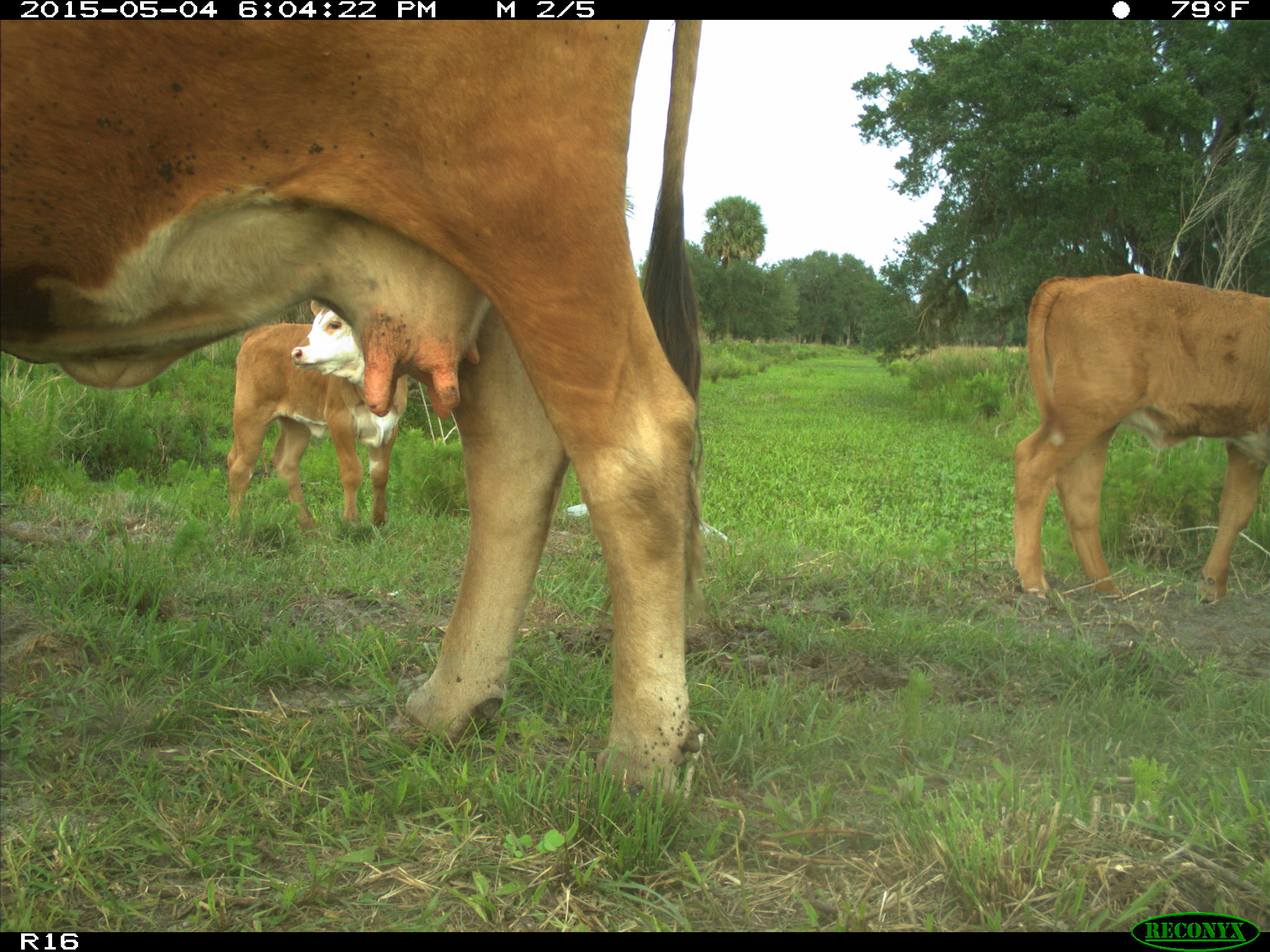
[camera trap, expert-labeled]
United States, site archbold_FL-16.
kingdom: Animalia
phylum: Chordata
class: Mammalia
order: Artiodactyla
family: Bovidae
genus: Bos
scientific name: Bos taurus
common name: domestic cow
Bos taurus (domestic cow).